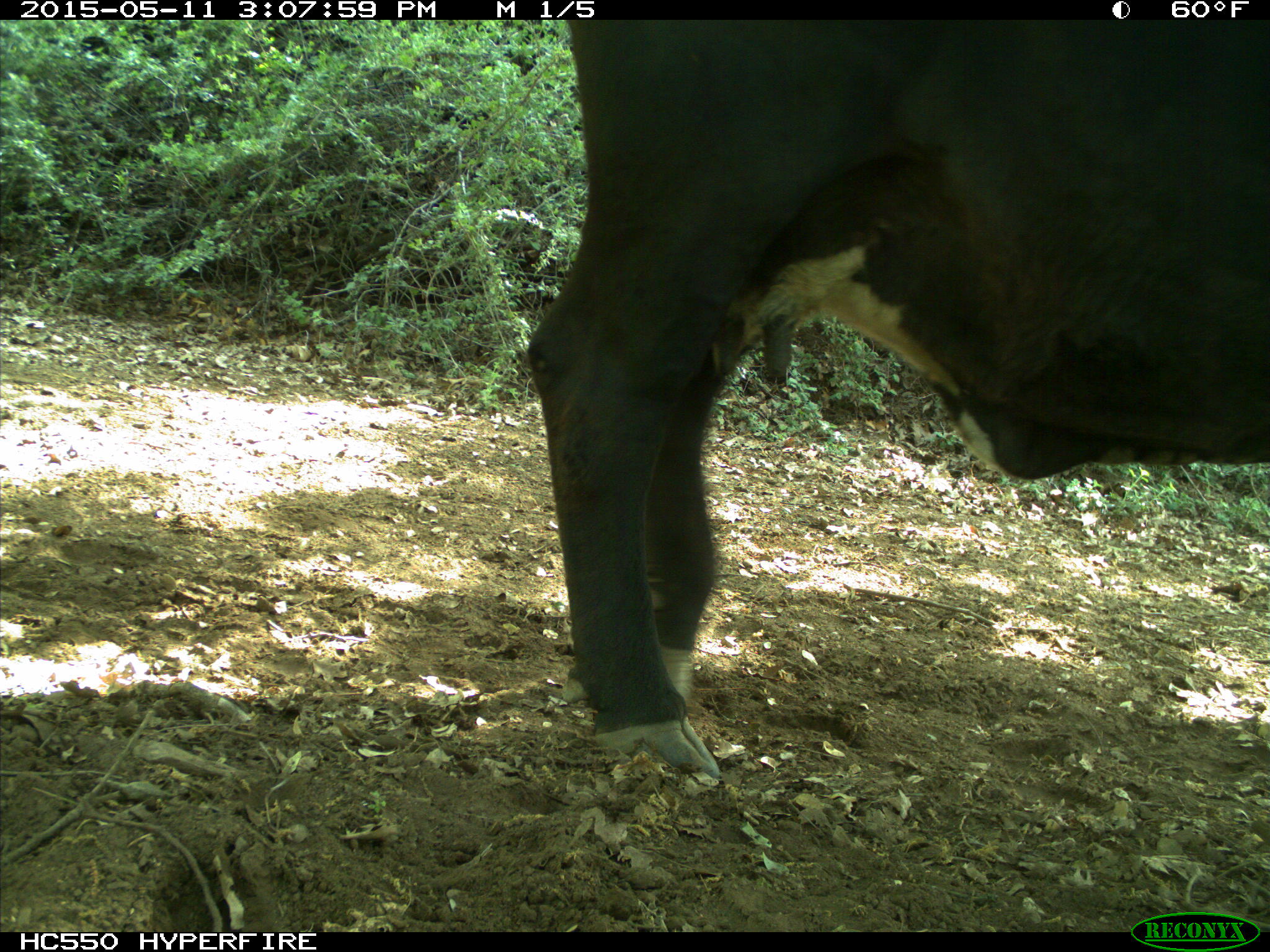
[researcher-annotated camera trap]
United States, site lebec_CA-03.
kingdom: Animalia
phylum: Chordata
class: Mammalia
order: Artiodactyla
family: Bovidae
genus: Bos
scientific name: Bos taurus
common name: domestic cow